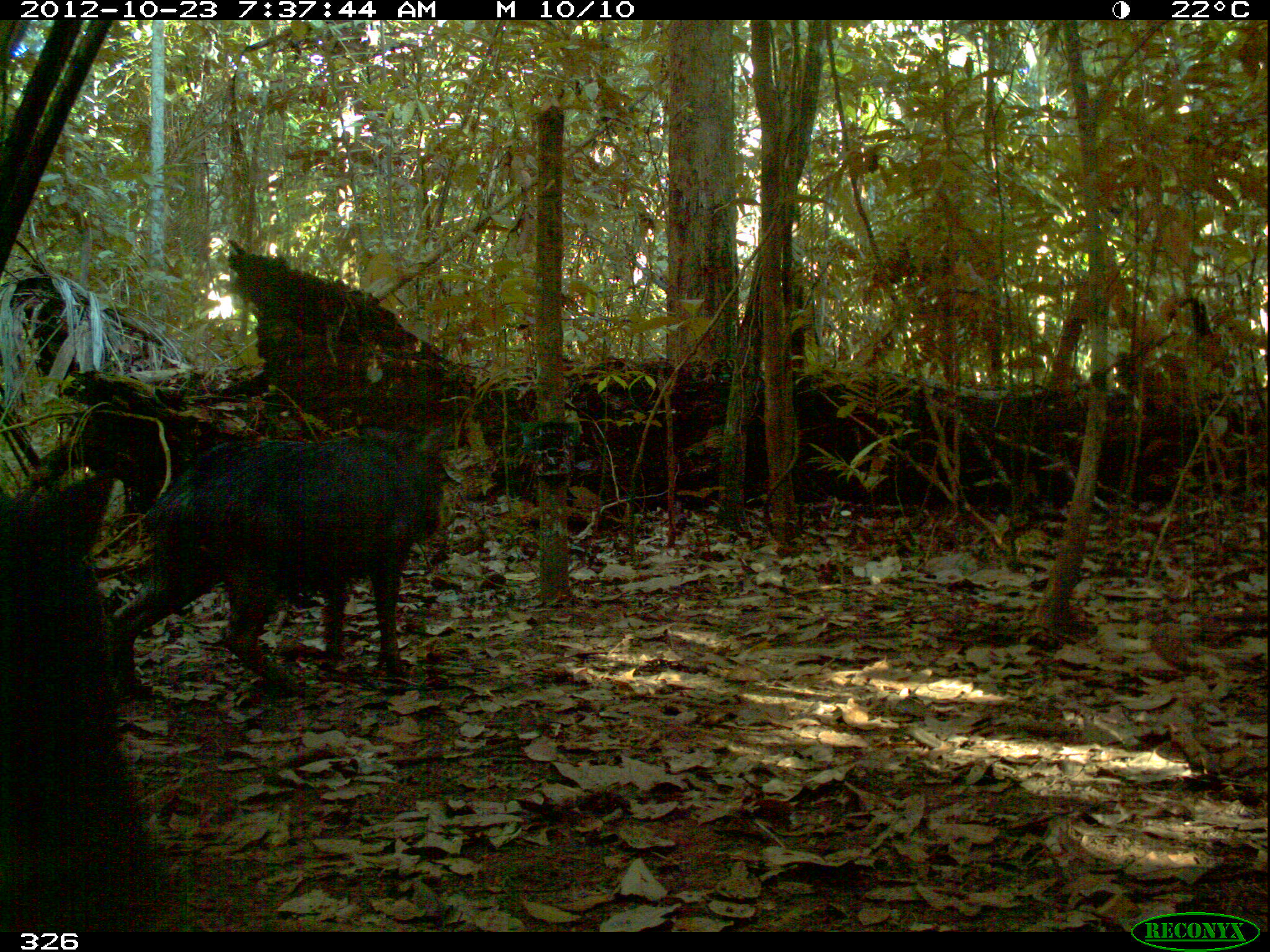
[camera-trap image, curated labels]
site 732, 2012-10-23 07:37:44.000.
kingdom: Animalia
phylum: Chordata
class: Mammalia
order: Artiodactyla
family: Tayassuidae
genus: Tayassu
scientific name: Tayassu pecari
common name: white-lipped peccary